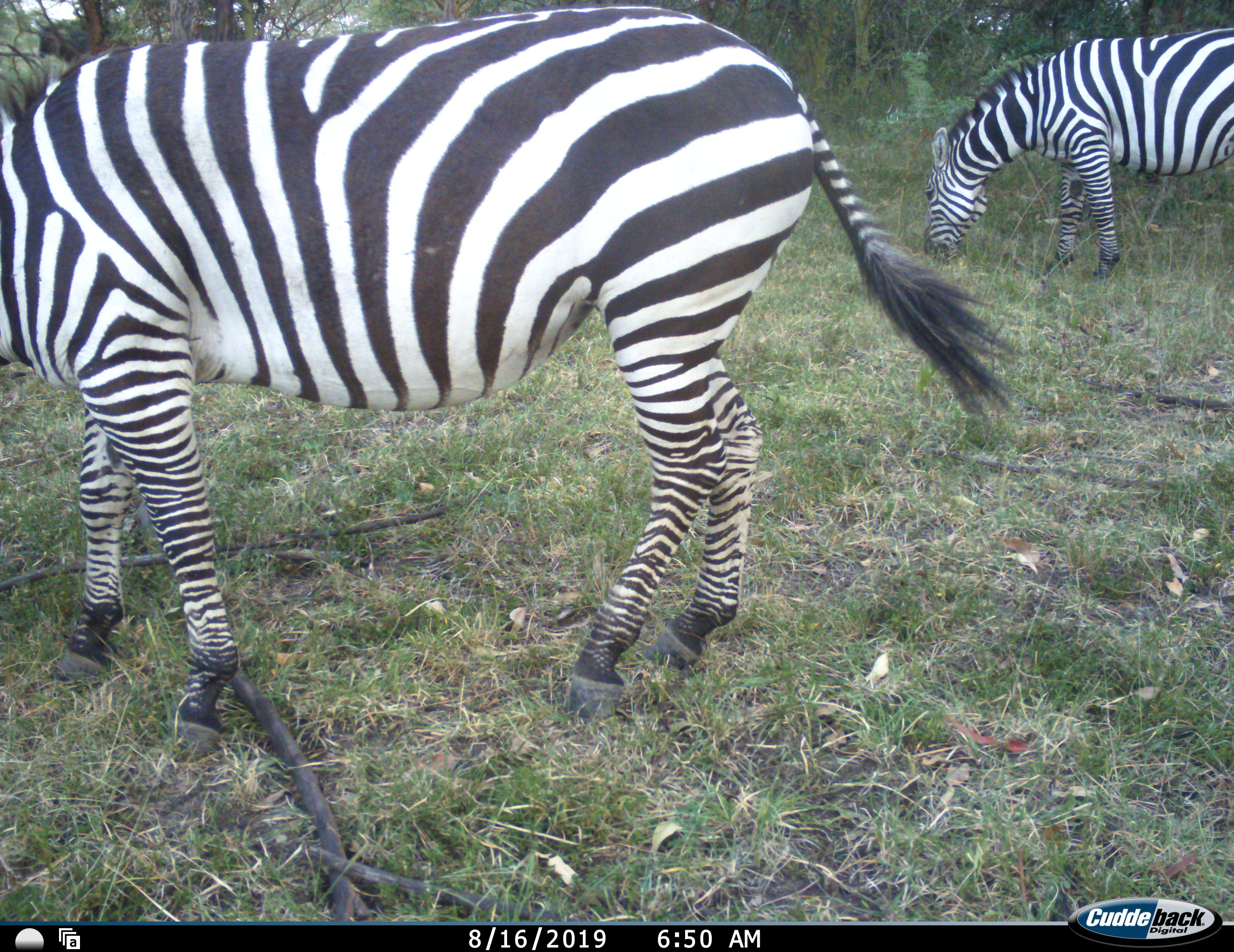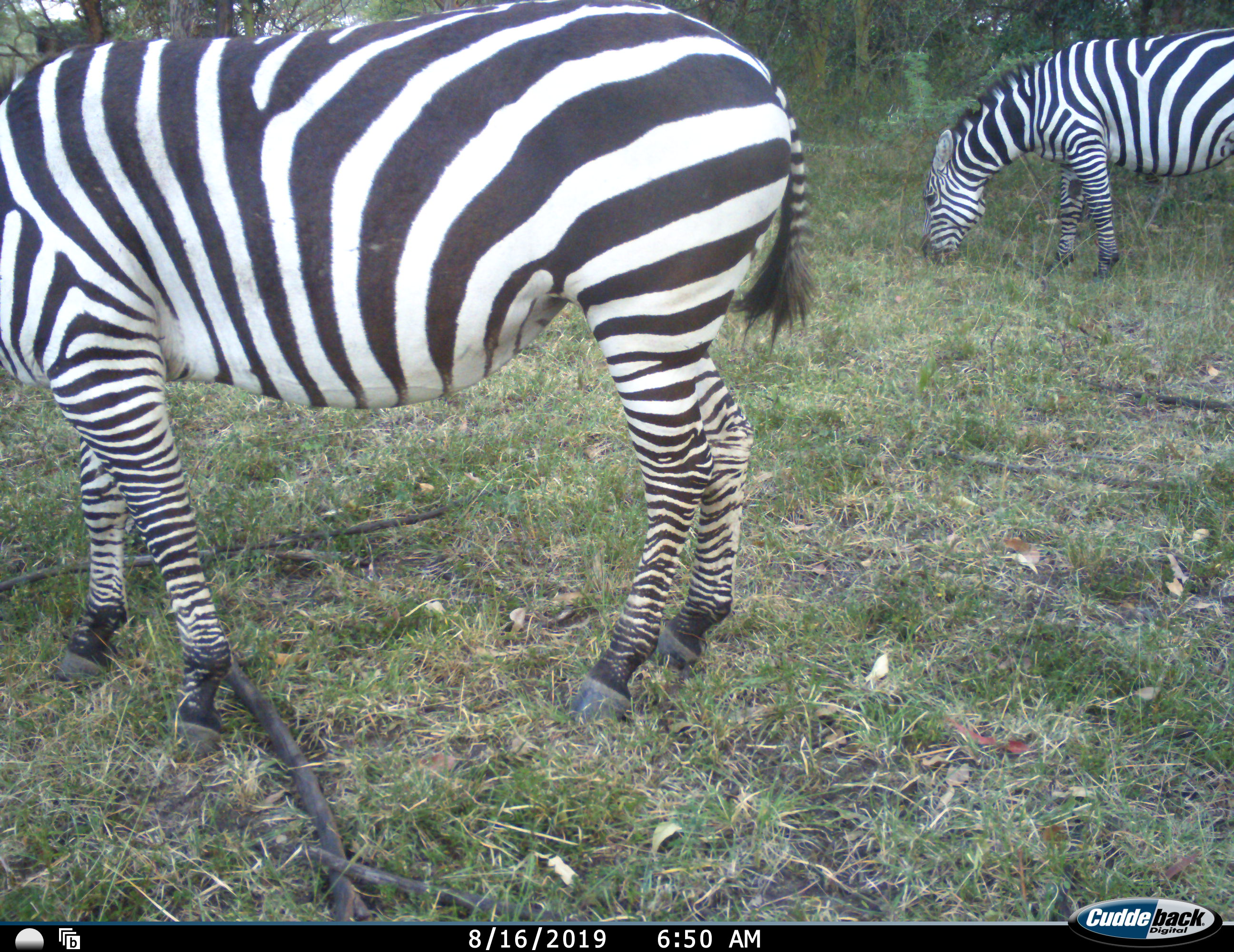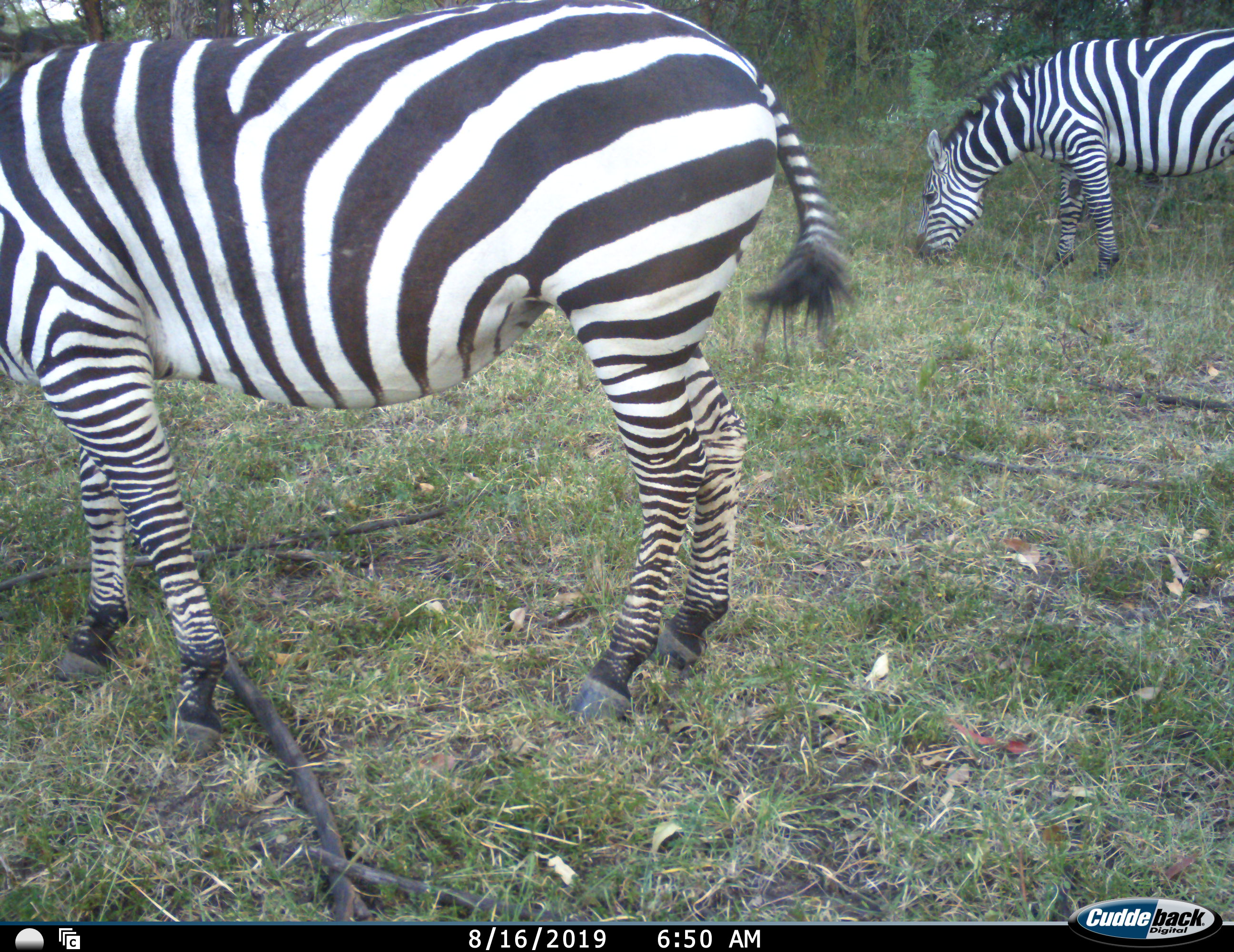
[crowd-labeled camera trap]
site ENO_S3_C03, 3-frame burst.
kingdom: Animalia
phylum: Chordata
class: Mammalia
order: Perissodactyla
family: Equidae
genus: Equus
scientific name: Equus quagga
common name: plains zebra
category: zebraplains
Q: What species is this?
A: Zebraplains (plains zebra) (Equus quagga).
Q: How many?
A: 2.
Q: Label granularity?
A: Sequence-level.